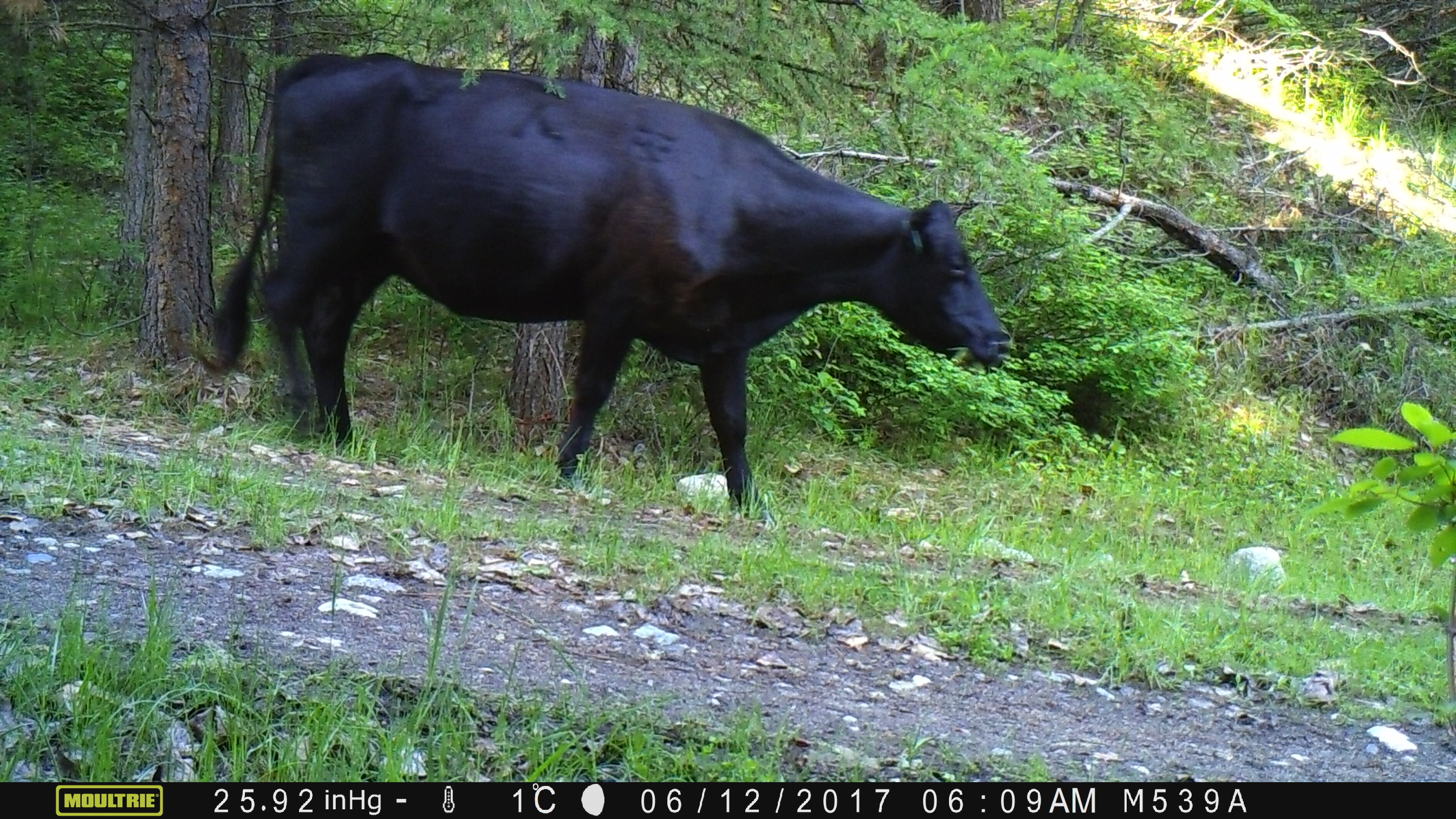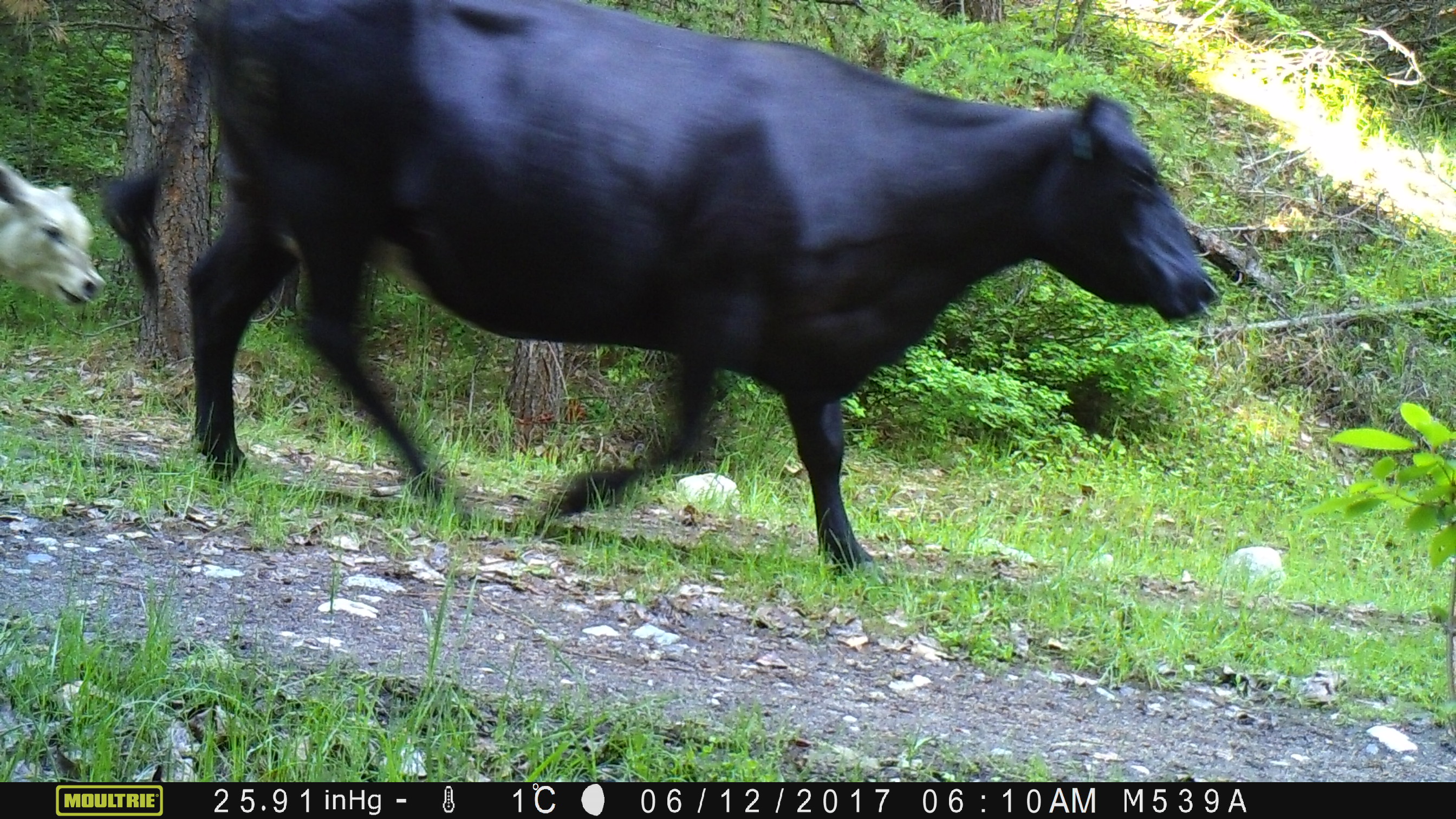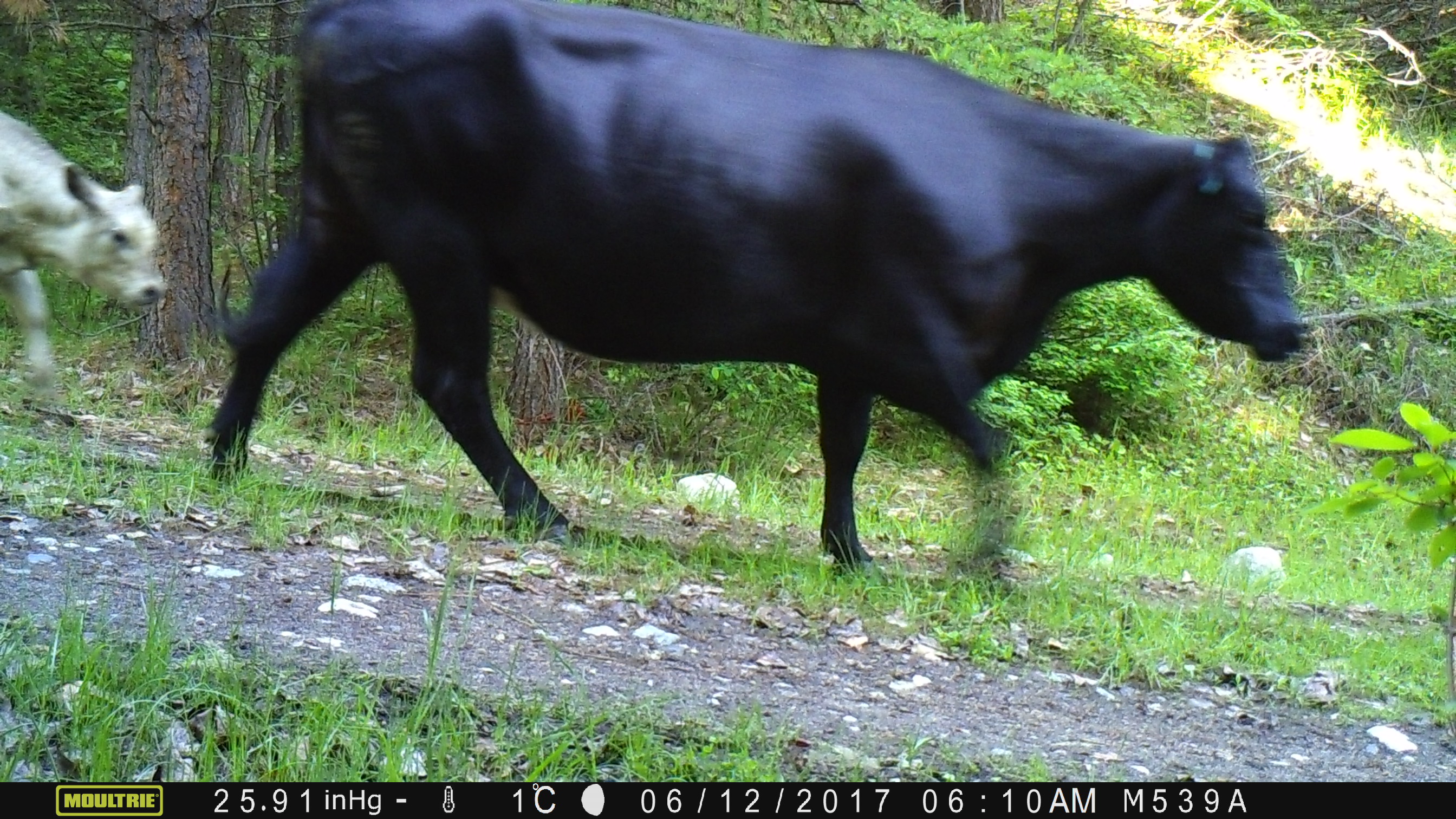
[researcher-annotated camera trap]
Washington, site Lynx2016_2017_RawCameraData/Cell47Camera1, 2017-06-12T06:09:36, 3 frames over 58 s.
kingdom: Animalia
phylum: Chordata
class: Mammalia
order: Artiodactyla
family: Bovidae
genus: Bos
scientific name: Bos taurus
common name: domestic cattle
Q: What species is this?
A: Domestic cattle (Bos taurus).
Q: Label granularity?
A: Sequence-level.